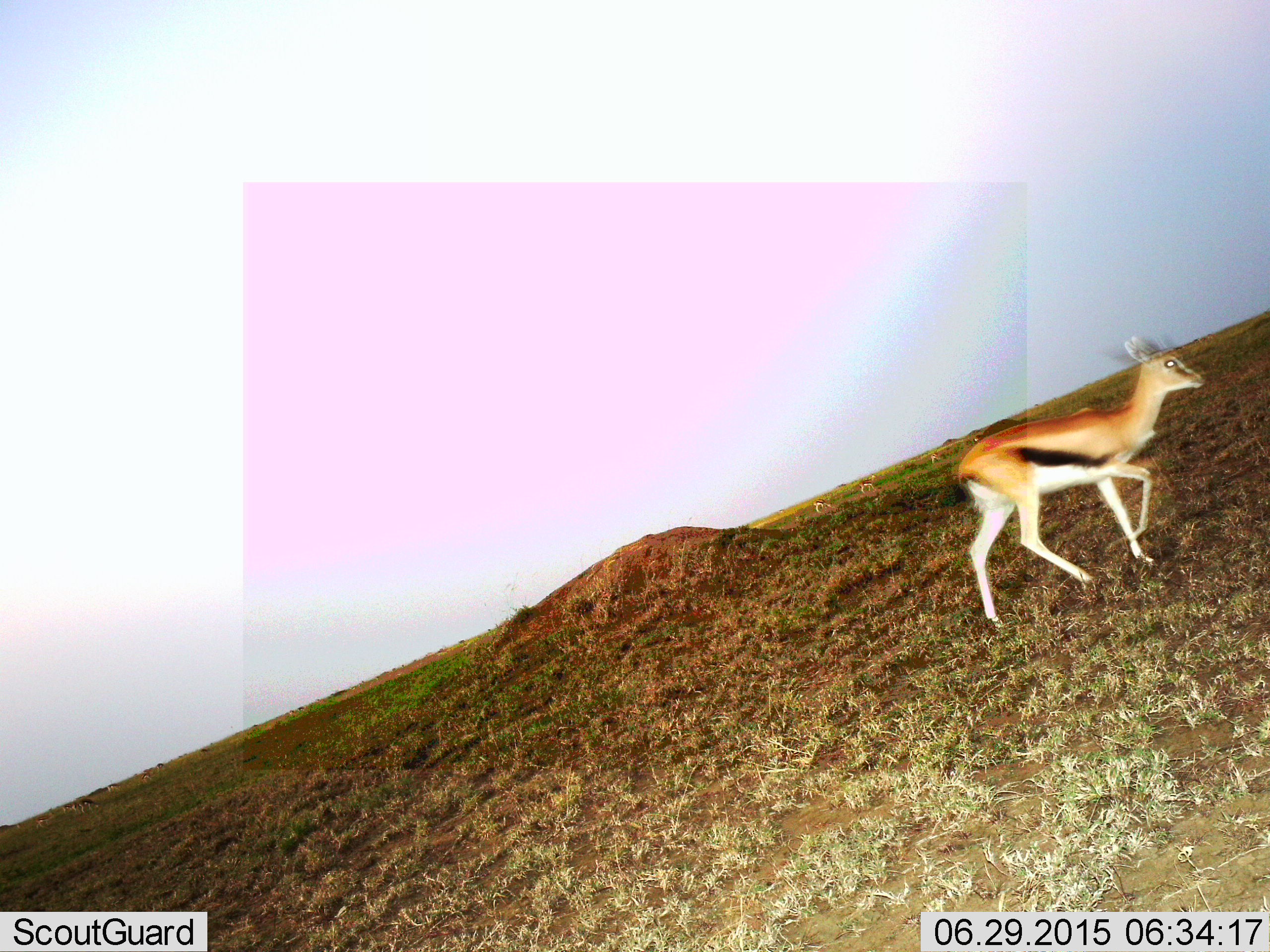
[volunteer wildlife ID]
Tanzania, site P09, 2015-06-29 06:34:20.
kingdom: Animalia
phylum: Chordata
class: Mammalia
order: Artiodactyla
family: Bovidae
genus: Eudorcas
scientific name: Eudorcas thomsonii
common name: thomson's gazelle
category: gazellethomsons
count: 1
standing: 0%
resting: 0%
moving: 100%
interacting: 0%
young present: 0%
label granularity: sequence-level